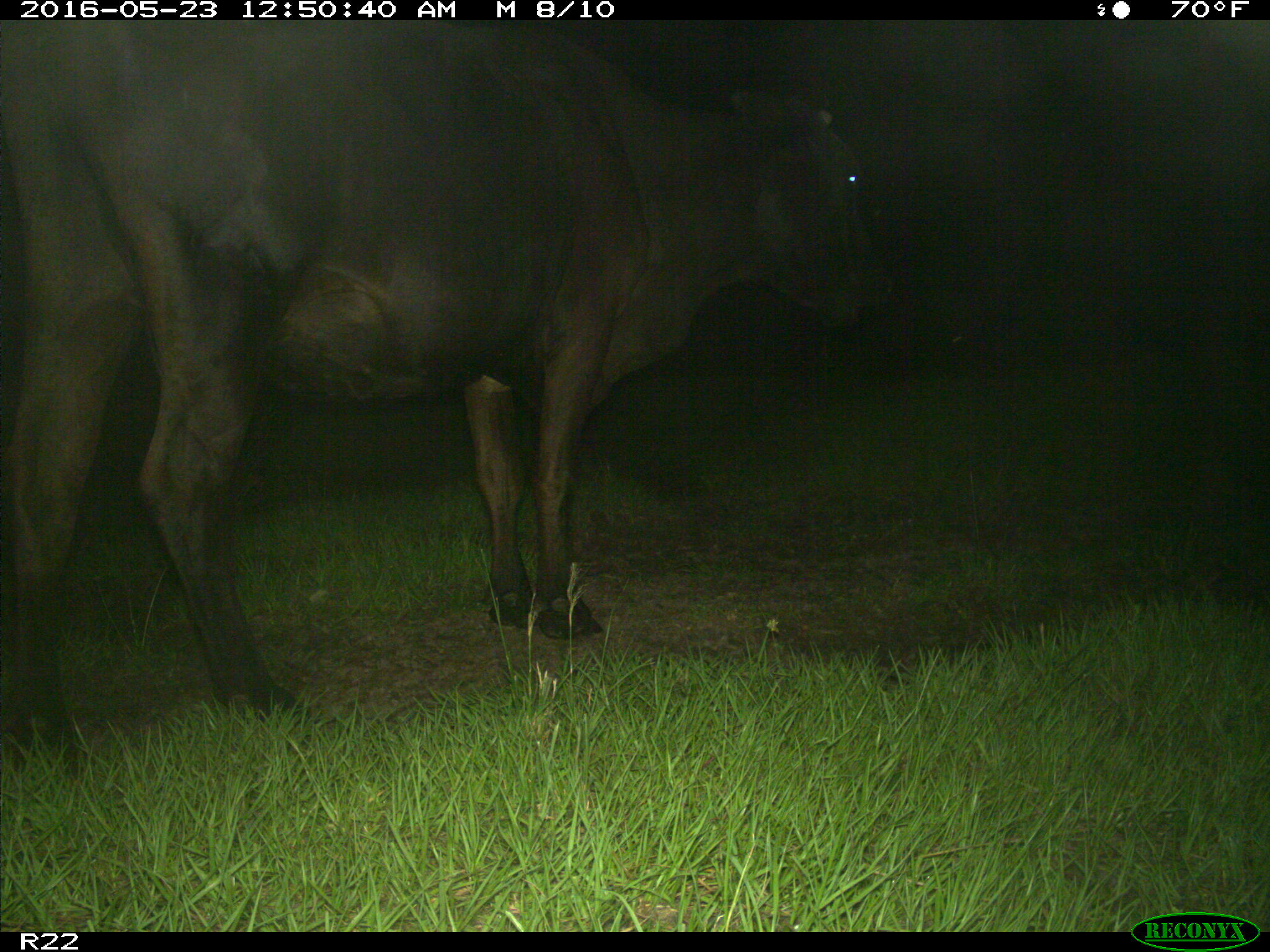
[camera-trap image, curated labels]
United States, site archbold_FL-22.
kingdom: Animalia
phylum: Chordata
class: Mammalia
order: Artiodactyla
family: Bovidae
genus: Bos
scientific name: Bos taurus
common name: domestic cow